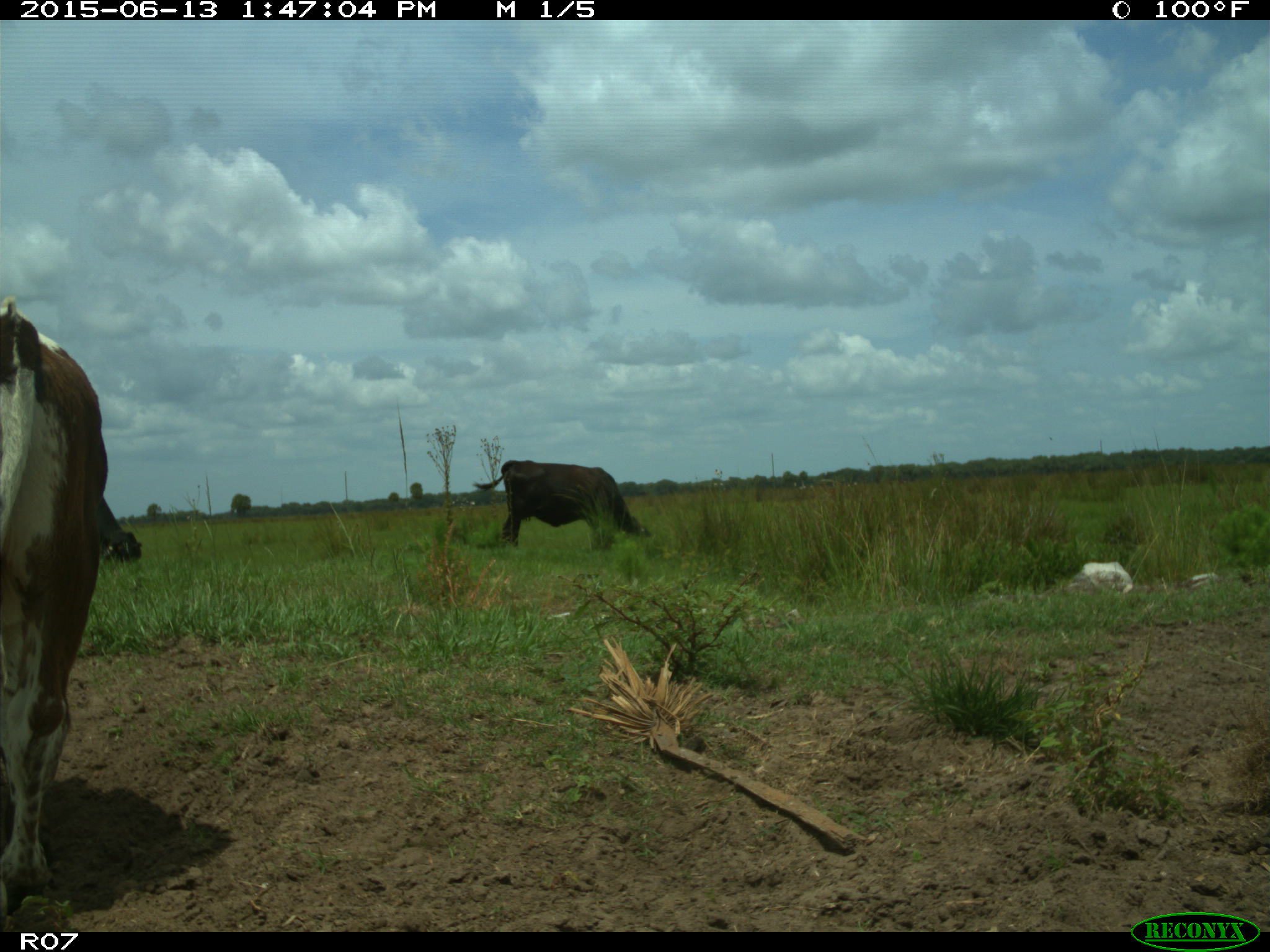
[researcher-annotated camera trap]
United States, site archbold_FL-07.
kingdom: Animalia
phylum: Chordata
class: Mammalia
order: Artiodactyla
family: Bovidae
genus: Bos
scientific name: Bos taurus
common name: domestic cow